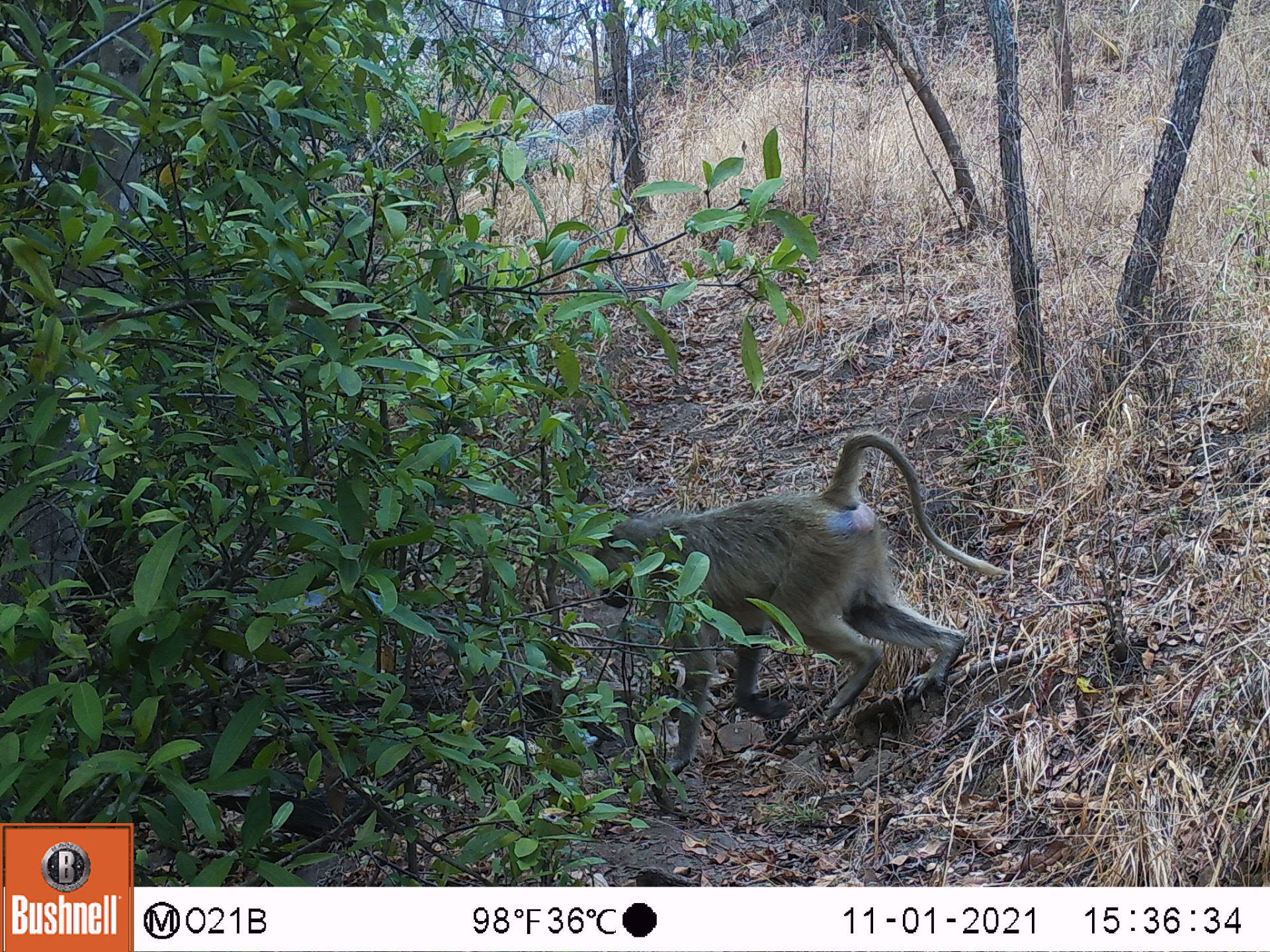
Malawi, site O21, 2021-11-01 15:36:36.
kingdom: Animalia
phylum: Chordata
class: Mammalia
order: Primates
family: Cercopithecidae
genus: Papio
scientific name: Papio cynocephalus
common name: yellow baboon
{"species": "yellow baboon (Papio cynocephalus)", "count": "1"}